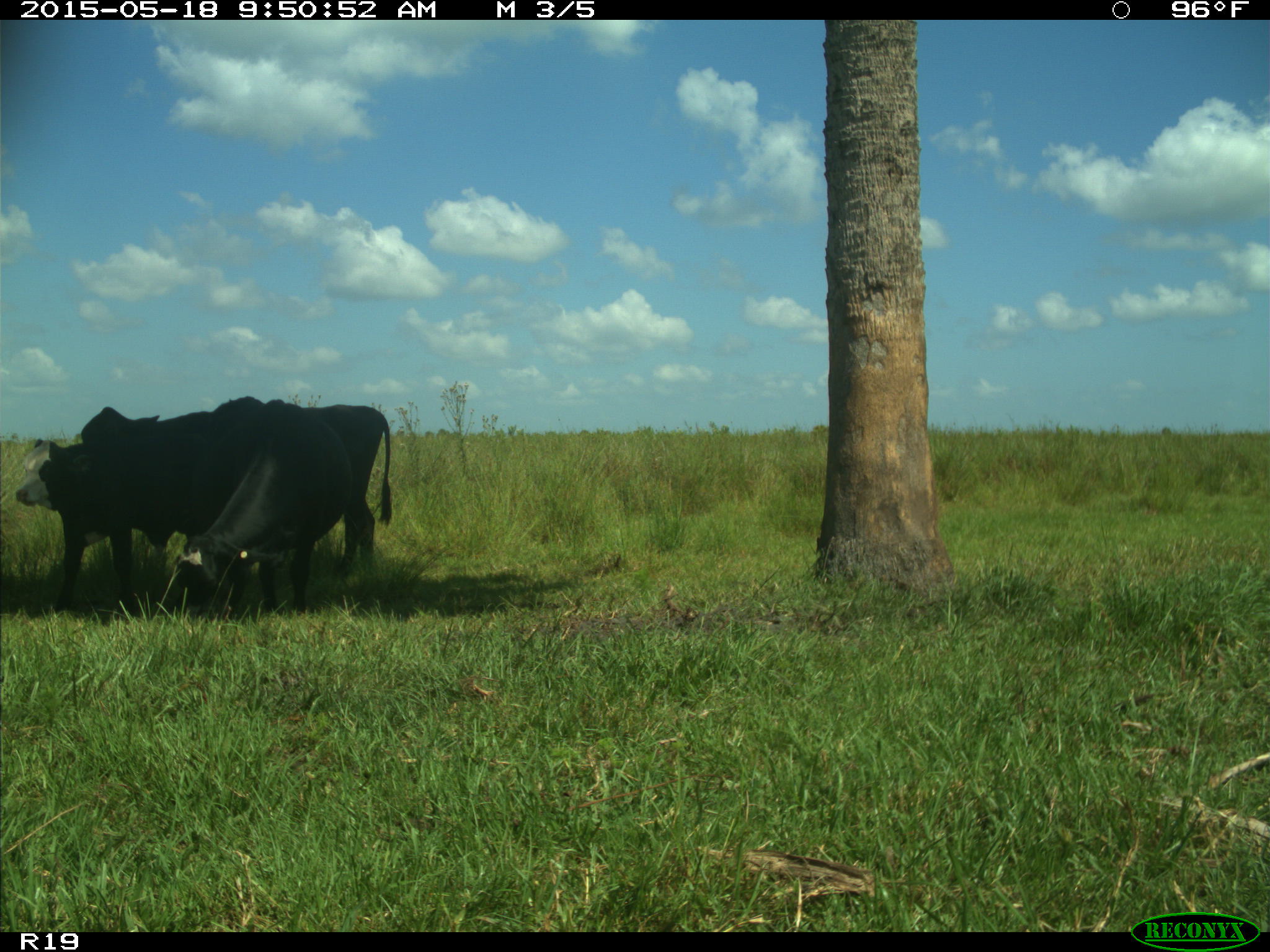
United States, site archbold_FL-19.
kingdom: Animalia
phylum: Chordata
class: Mammalia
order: Artiodactyla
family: Bovidae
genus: Bos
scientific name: Bos taurus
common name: domestic cow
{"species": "Bos taurus (domestic cow)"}